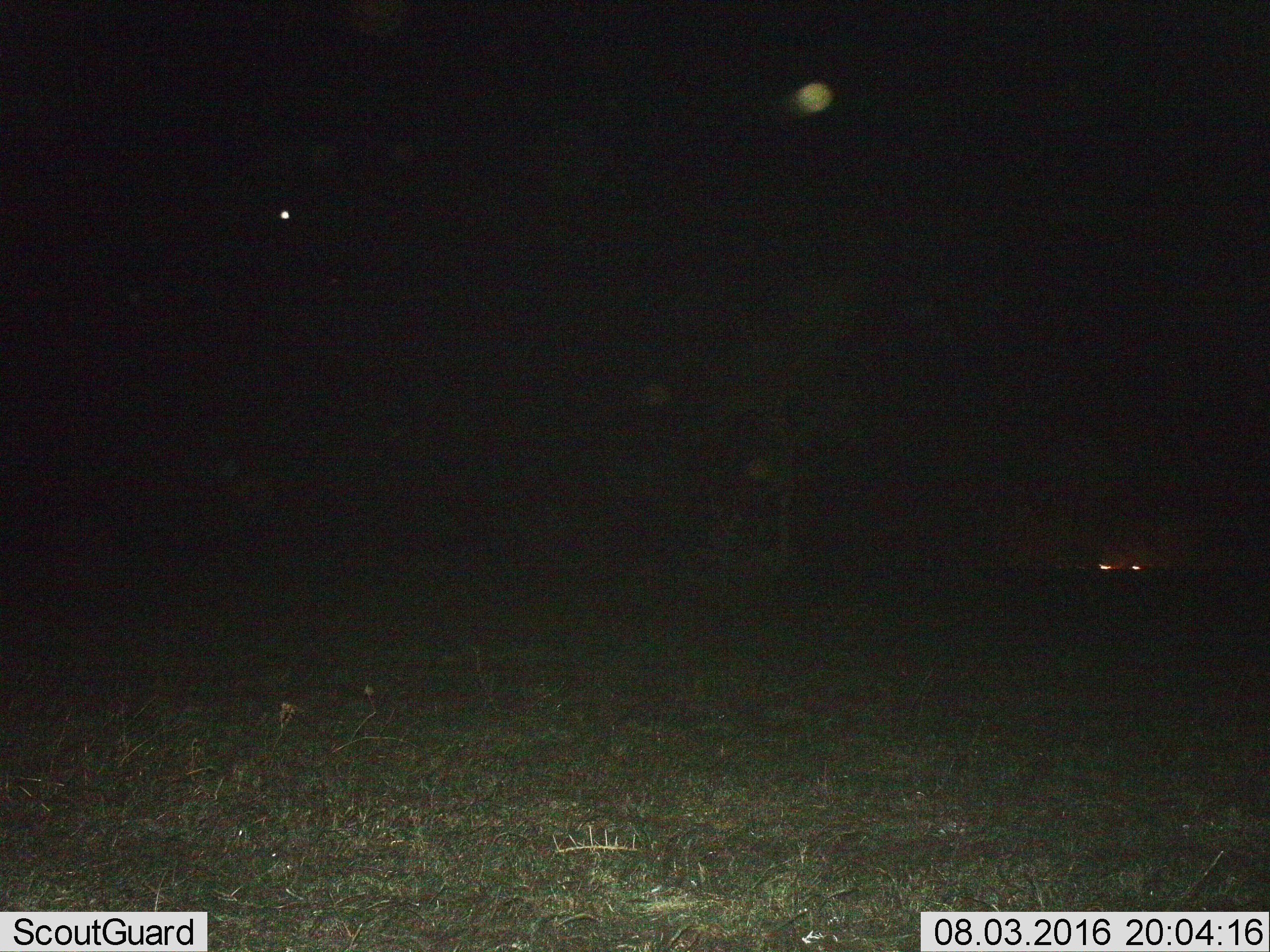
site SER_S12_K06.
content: unidentified animal